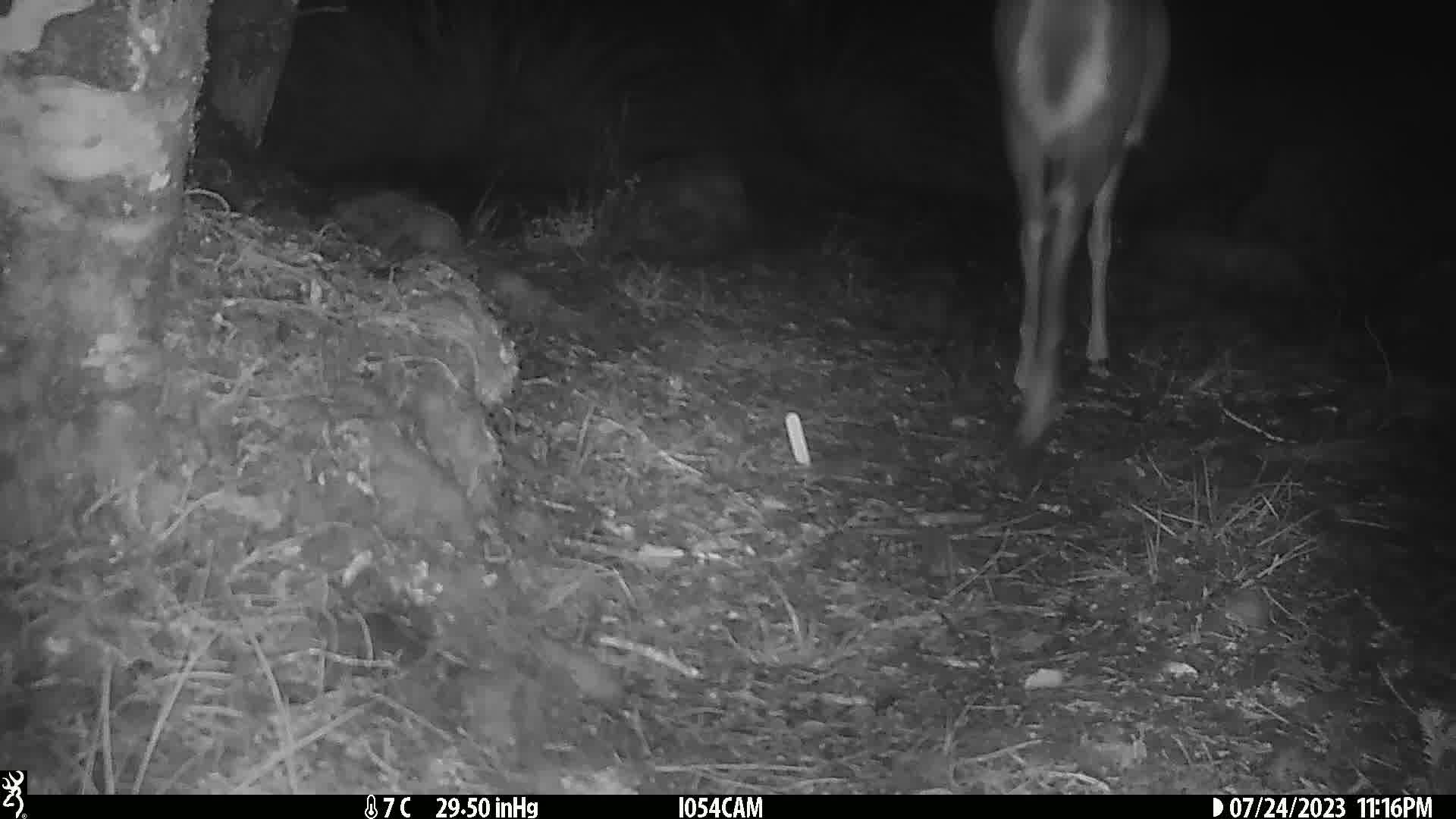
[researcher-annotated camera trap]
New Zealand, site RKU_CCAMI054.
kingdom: Animalia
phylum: Chordata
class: Mammalia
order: Artiodactyla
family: Cervidae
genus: Odocoileus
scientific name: Odocoileus virginianus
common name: white-tailed deer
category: white tailed deer